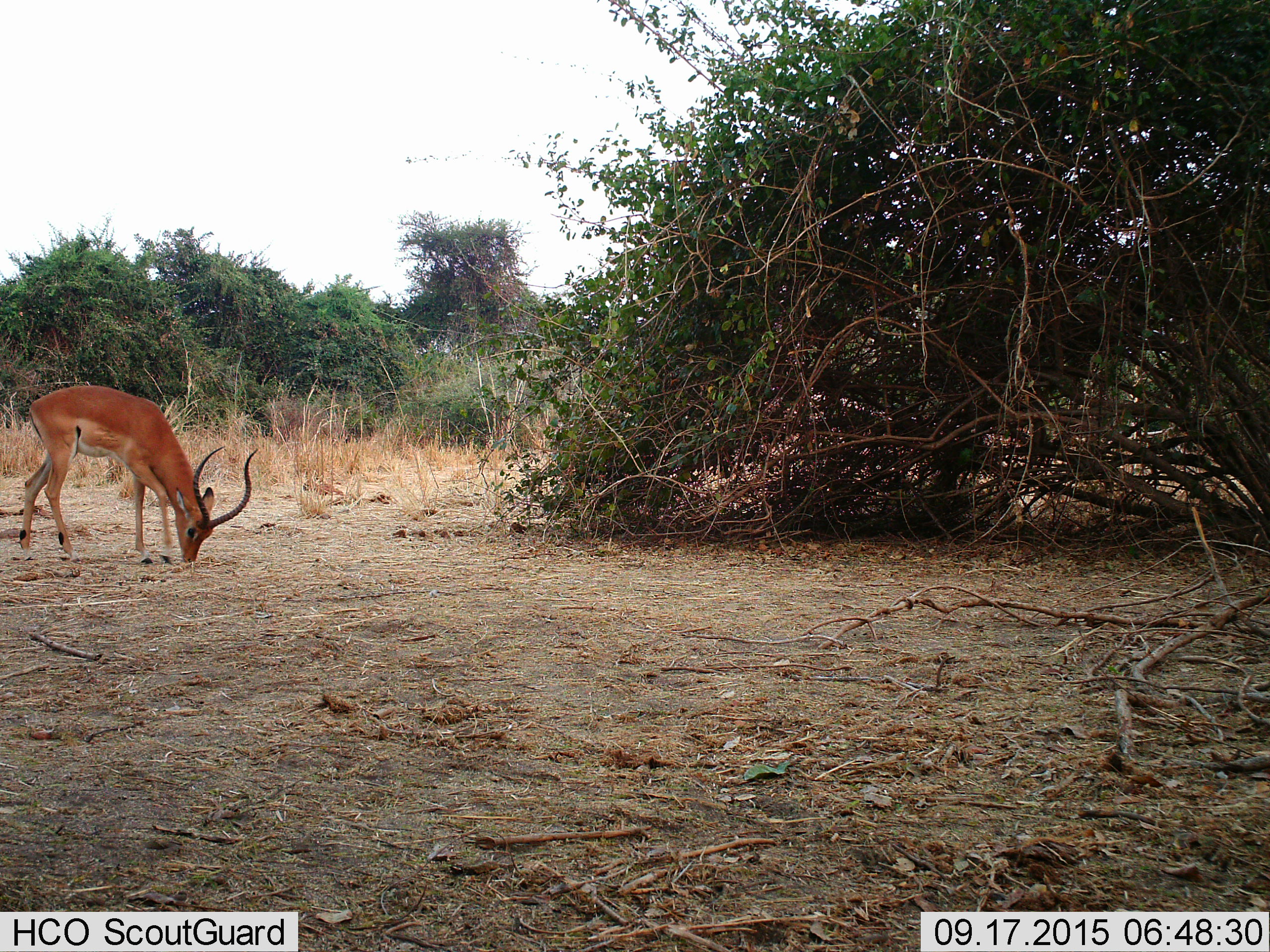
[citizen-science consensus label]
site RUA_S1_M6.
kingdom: Animalia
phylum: Chordata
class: Mammalia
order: Artiodactyla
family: Bovidae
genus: Aepyceros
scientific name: Aepyceros melampus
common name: impala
Impala (Aepyceros melampus), count 1. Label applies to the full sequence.